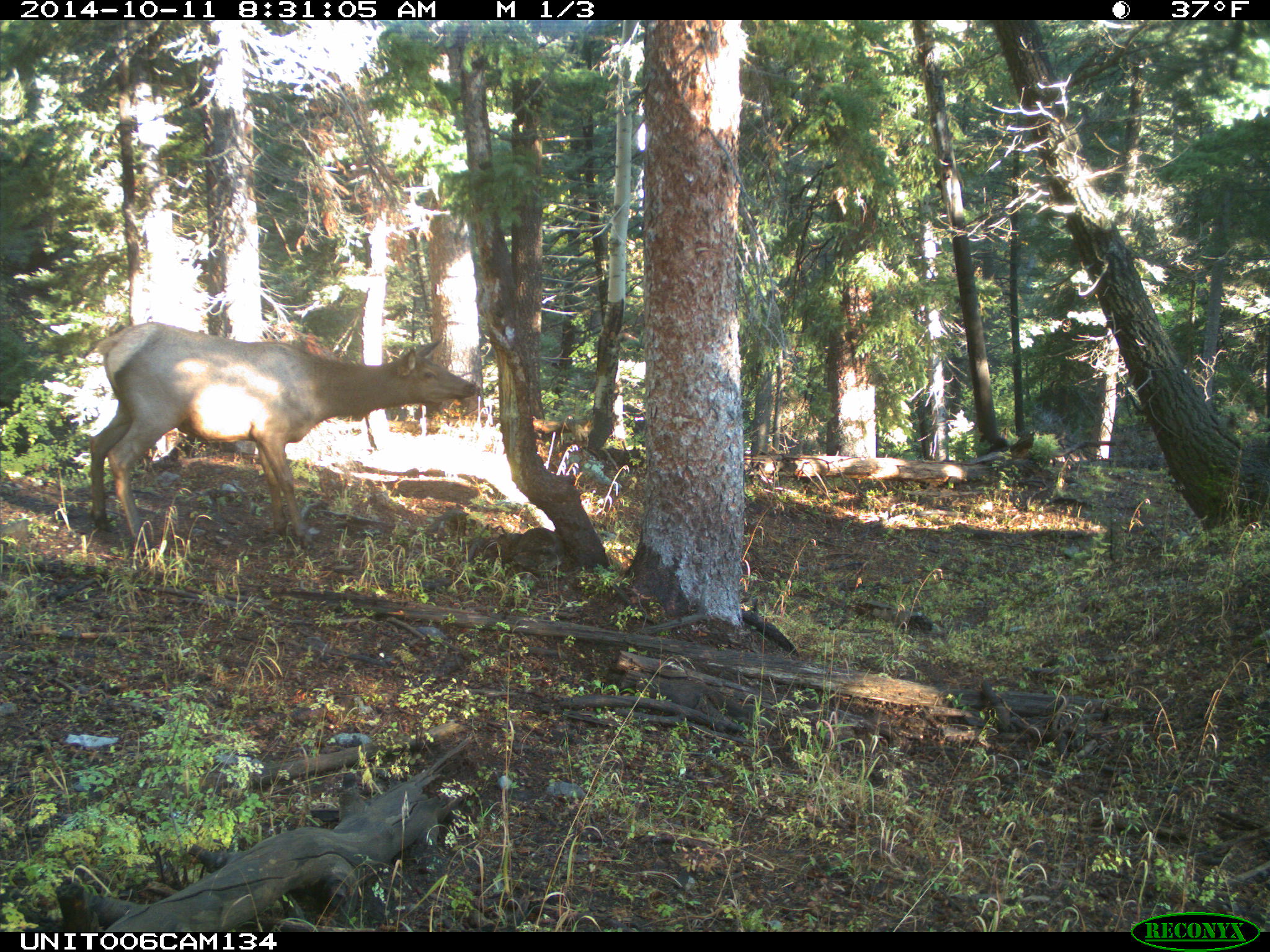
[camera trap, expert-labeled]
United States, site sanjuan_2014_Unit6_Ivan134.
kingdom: Animalia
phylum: Chordata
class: Mammalia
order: Artiodactyla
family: Cervidae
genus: Cervus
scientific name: Cervus elaphus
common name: red deer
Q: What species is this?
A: Cervus elaphus (red deer).